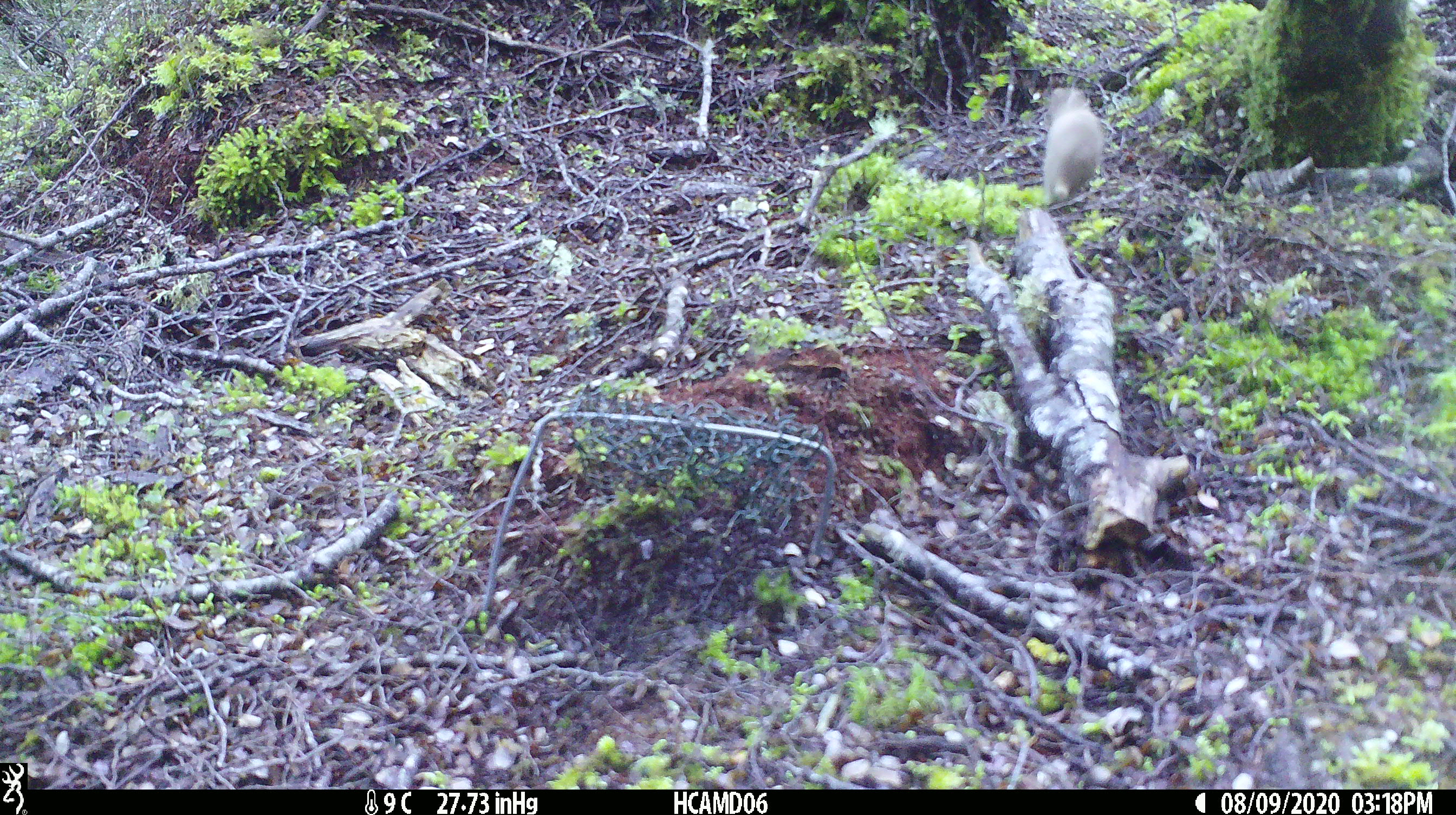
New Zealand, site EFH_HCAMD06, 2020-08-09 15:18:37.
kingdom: Animalia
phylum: Chordata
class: Mammalia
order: Carnivora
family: Mustelidae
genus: Mustela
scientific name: Mustela nivalis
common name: least weasel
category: weasel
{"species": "weasel (least weasel) (Mustela nivalis)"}